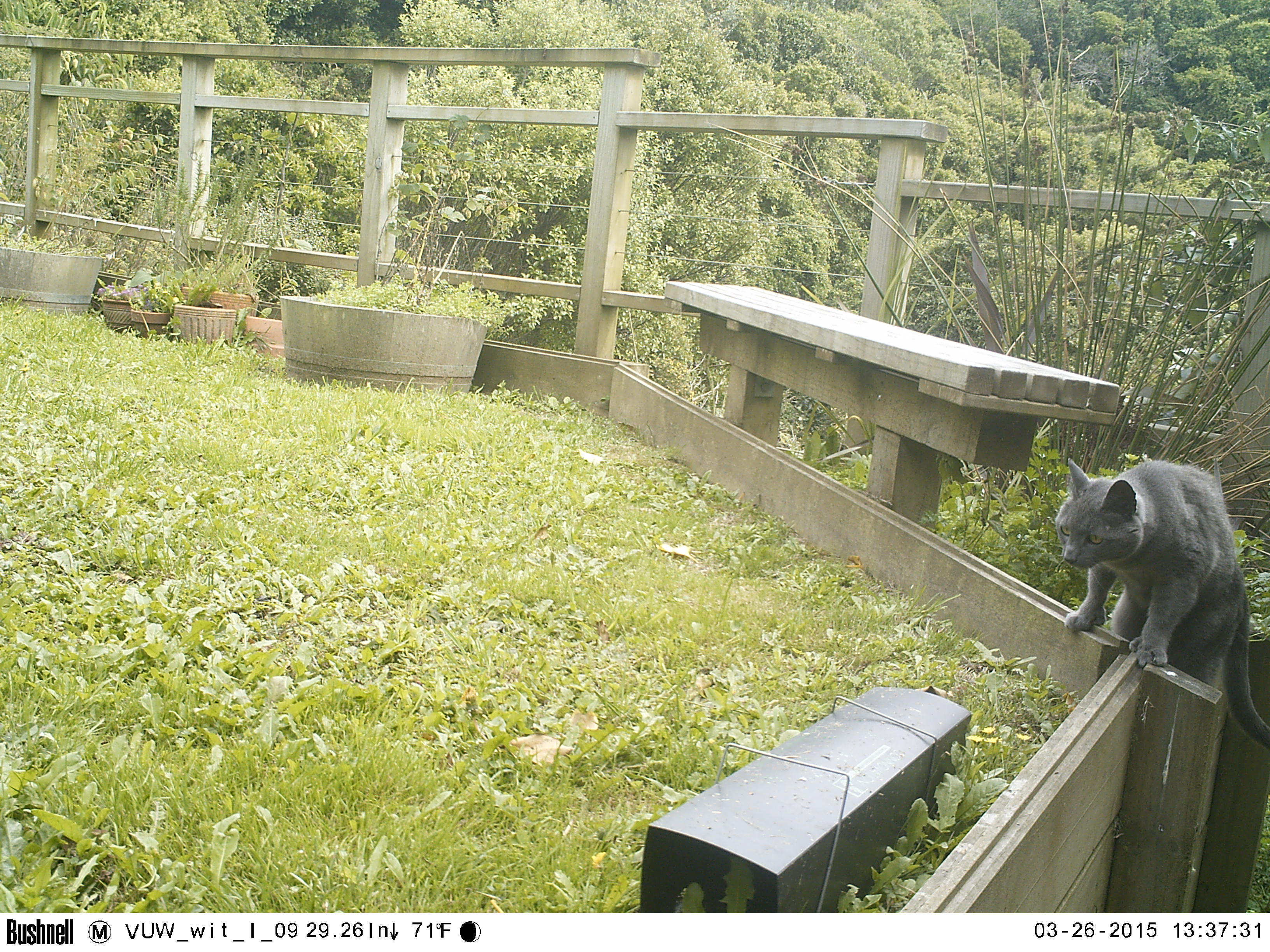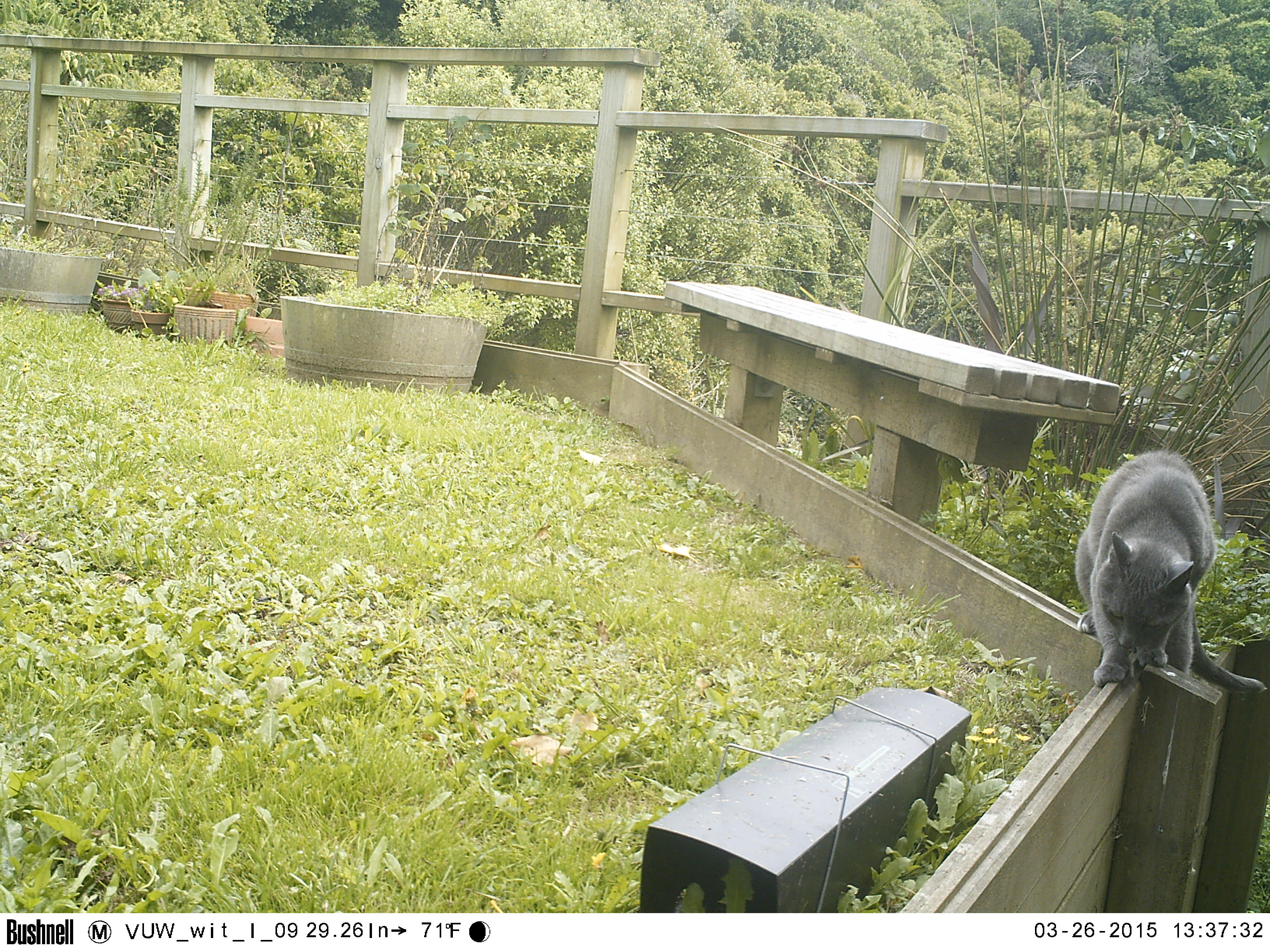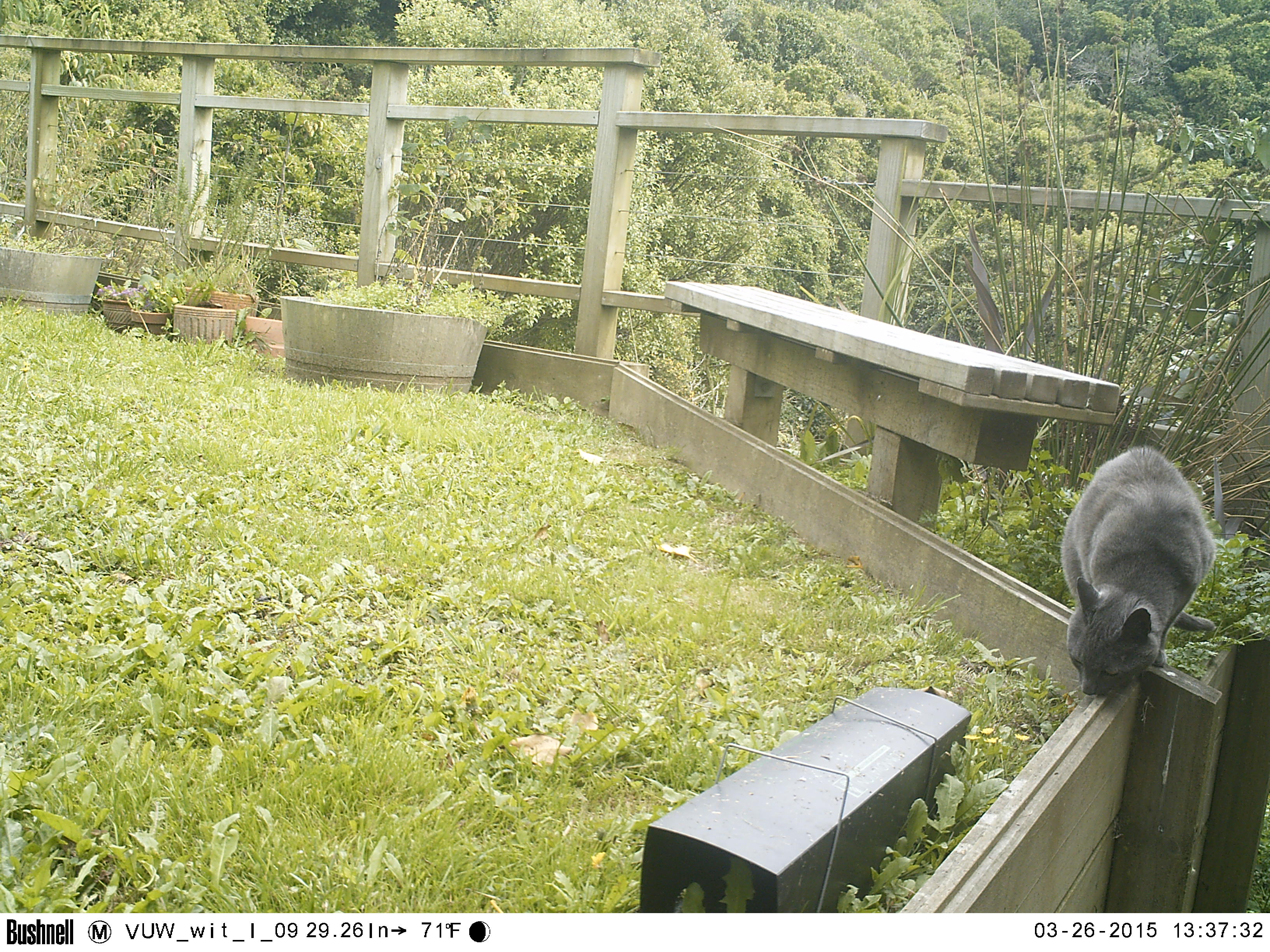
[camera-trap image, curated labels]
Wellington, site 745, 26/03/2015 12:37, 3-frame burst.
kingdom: Animalia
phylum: Chordata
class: Mammalia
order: Carnivora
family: Felidae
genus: Felis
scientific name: Felis catus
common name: cat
Cat (Felis catus).